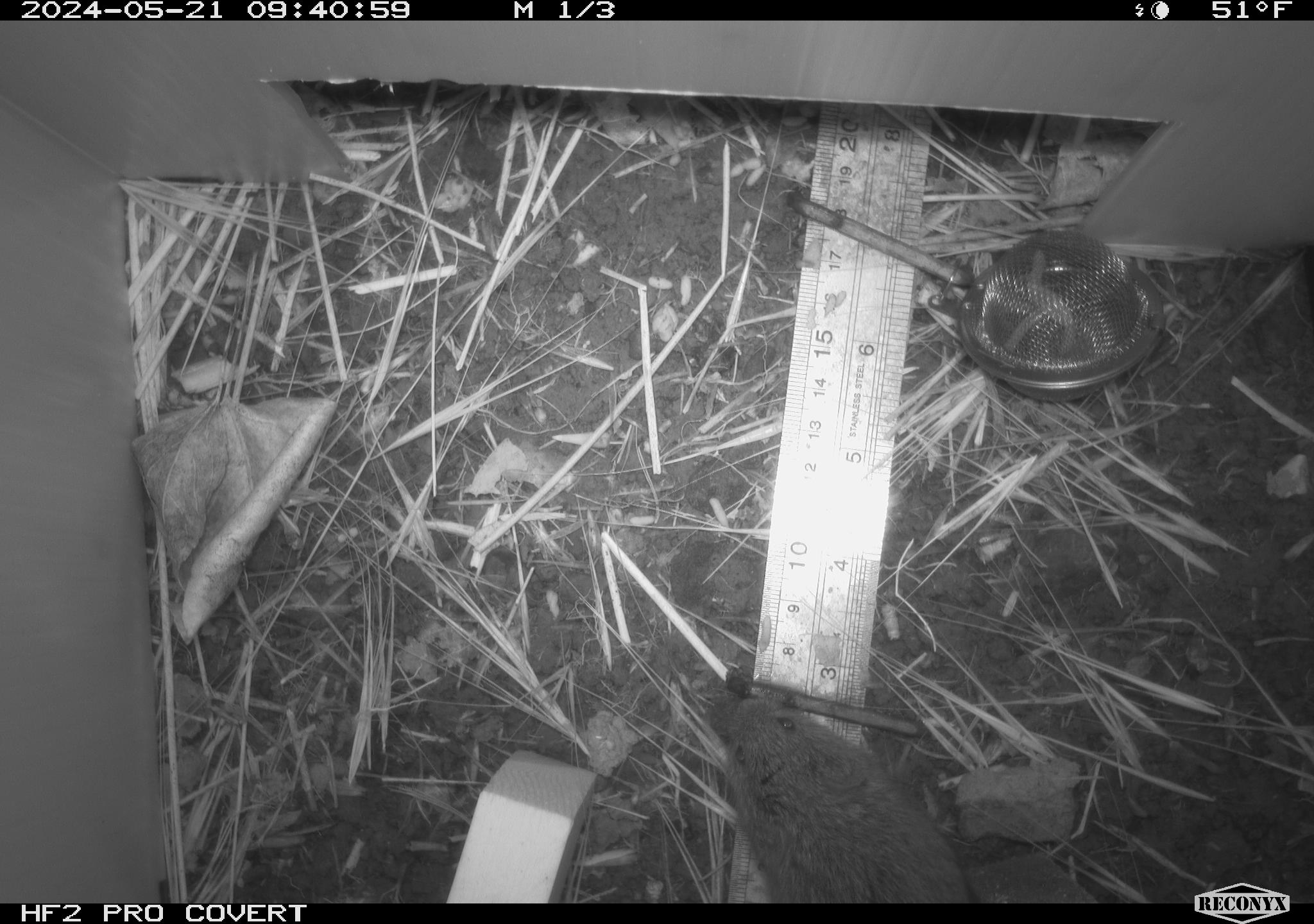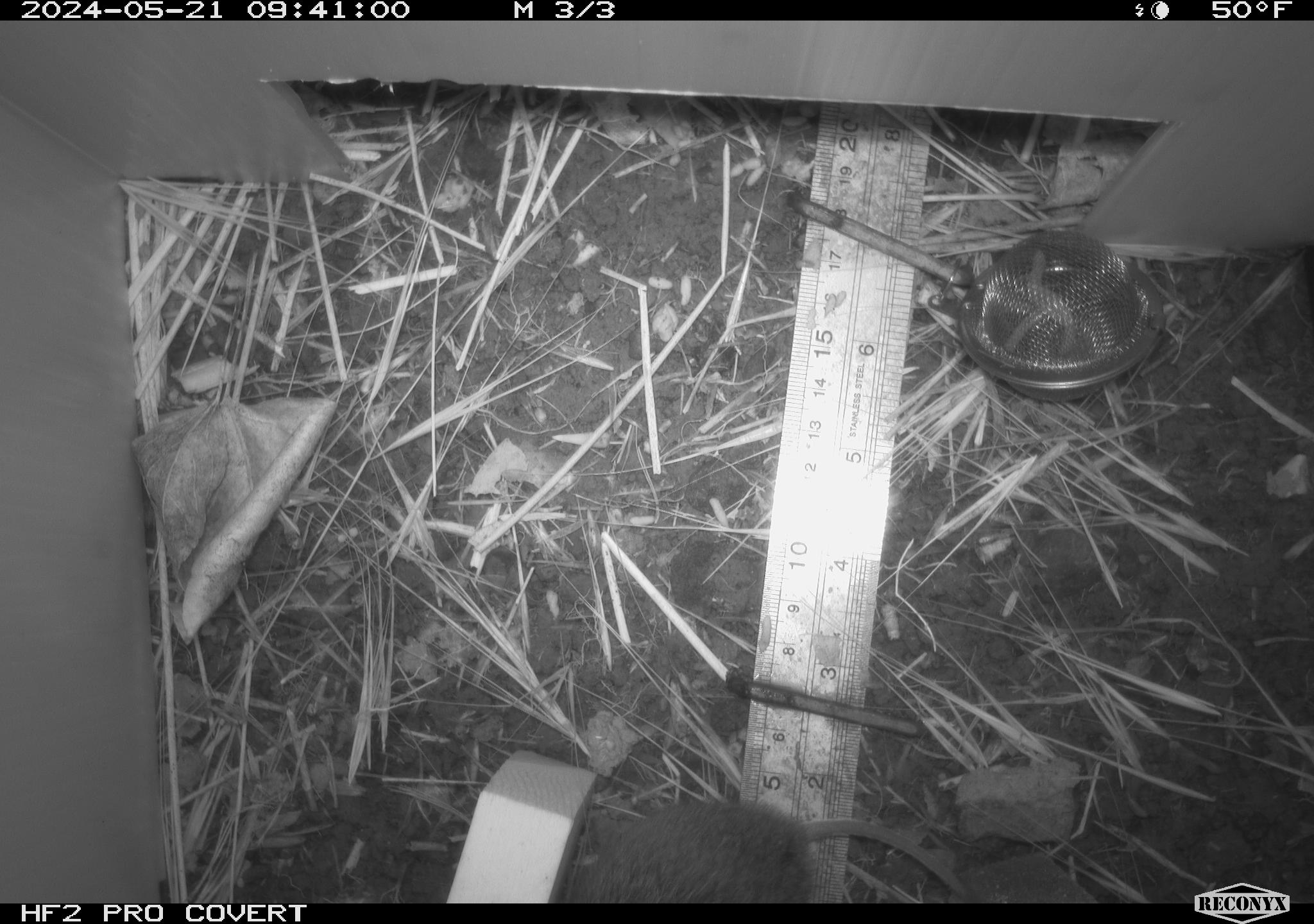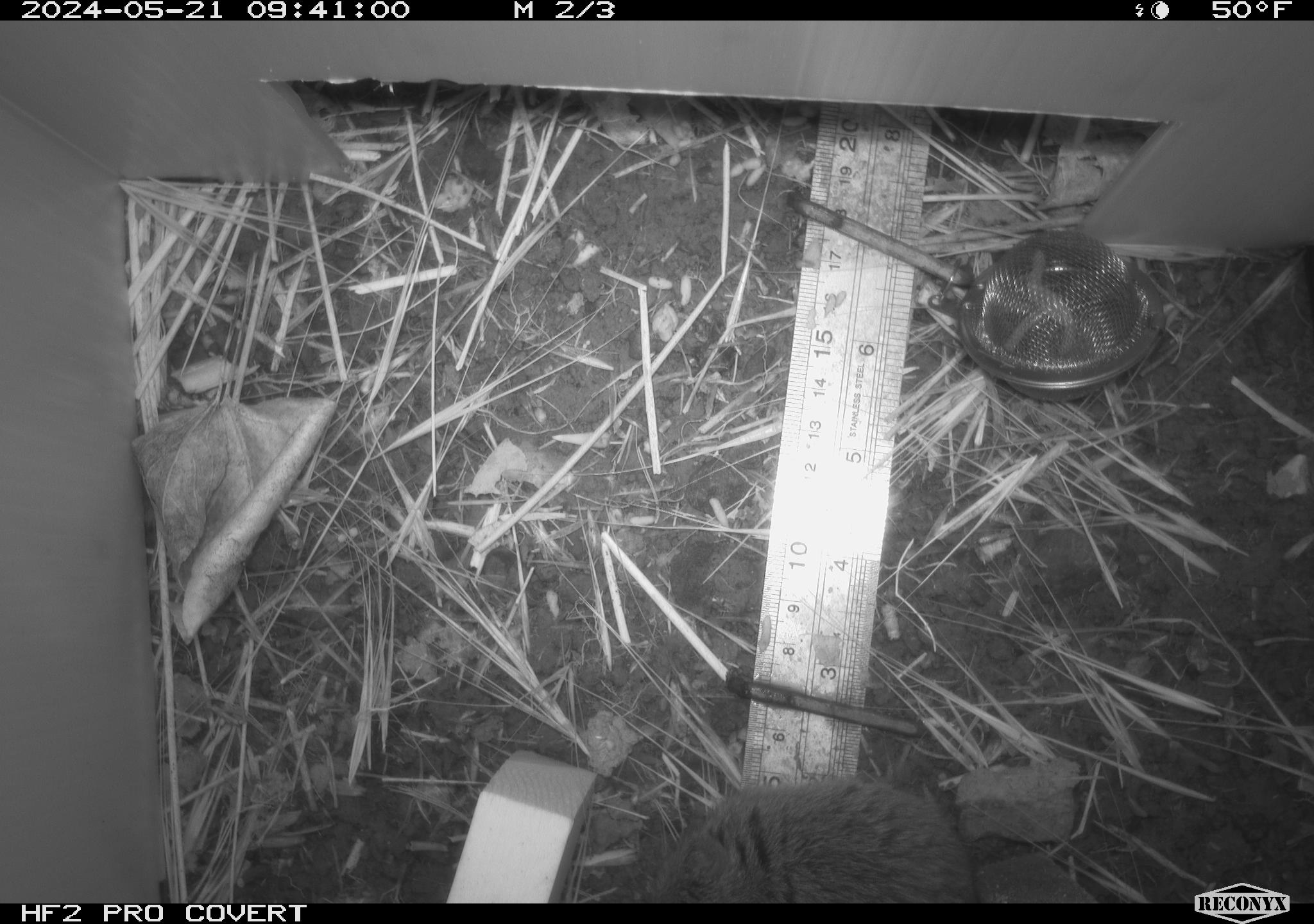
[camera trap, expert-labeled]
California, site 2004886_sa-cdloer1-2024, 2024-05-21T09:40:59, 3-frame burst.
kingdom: Animalia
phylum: Chordata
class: Mammalia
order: Rodentia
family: Cricetidae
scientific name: Arvicolinae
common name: voles, lemmings, and muskrats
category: arvicolinae subfamily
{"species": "arvicolinae subfamily (voles, lemmings, and muskrats) (Arvicolinae)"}